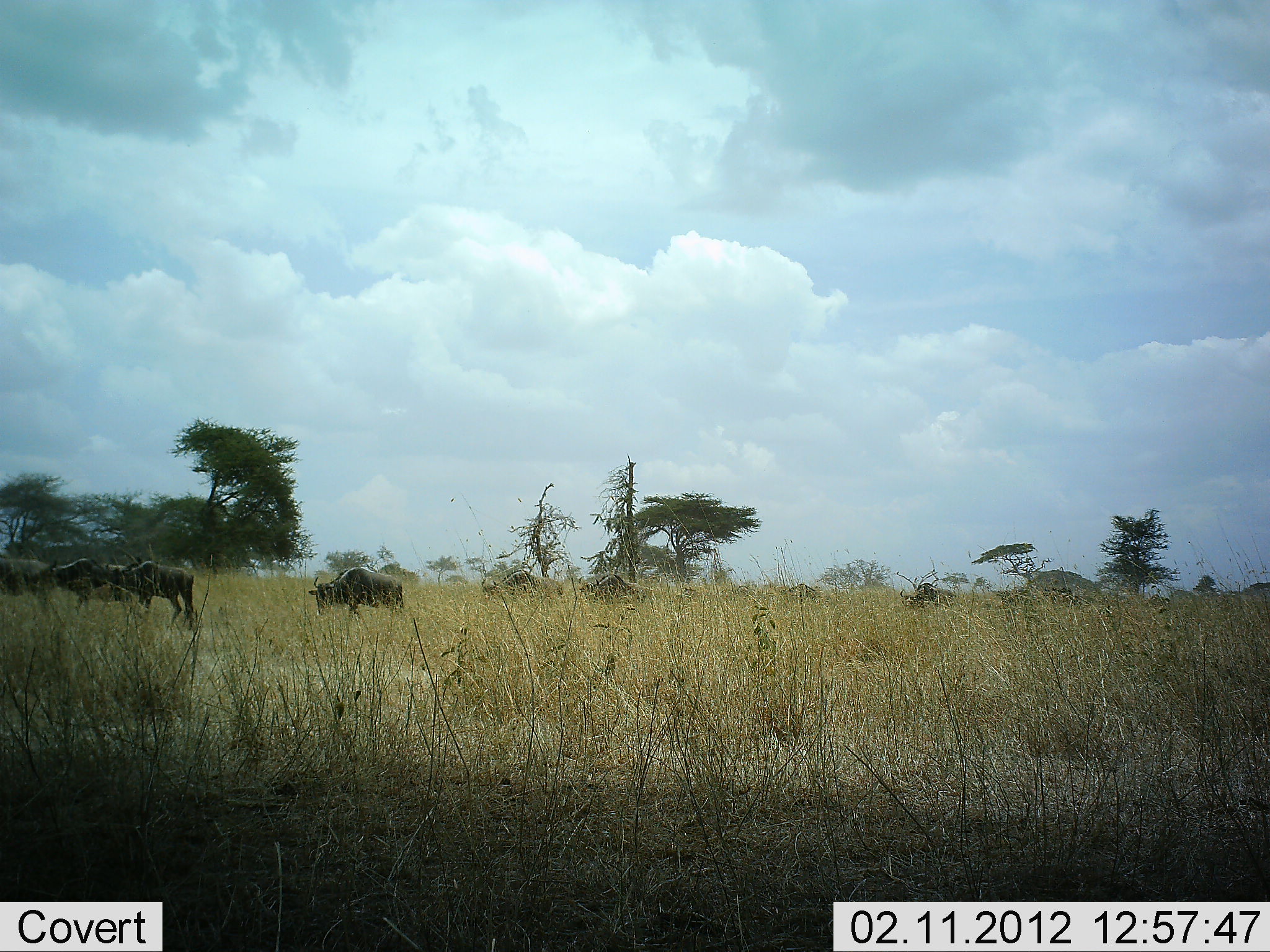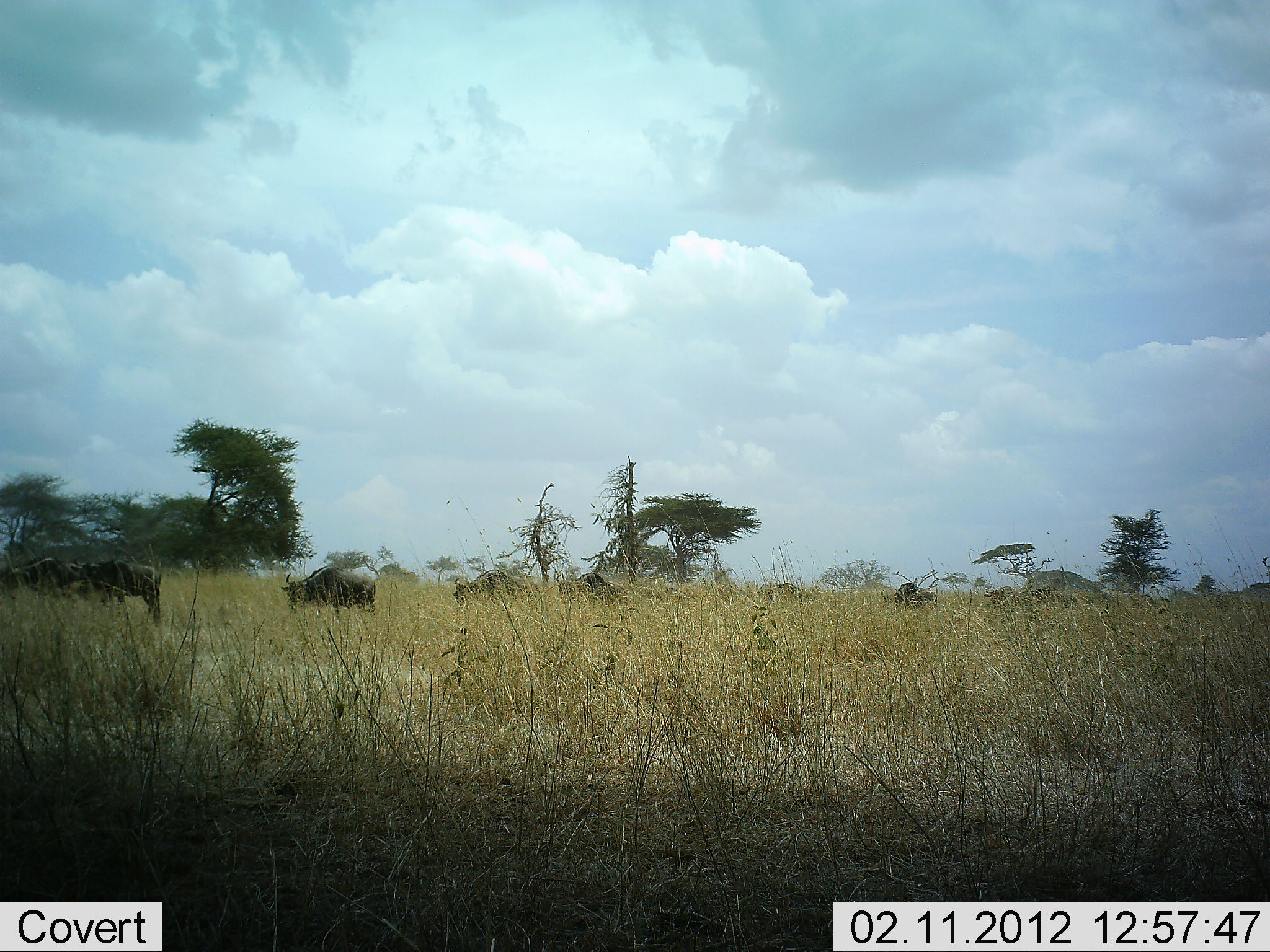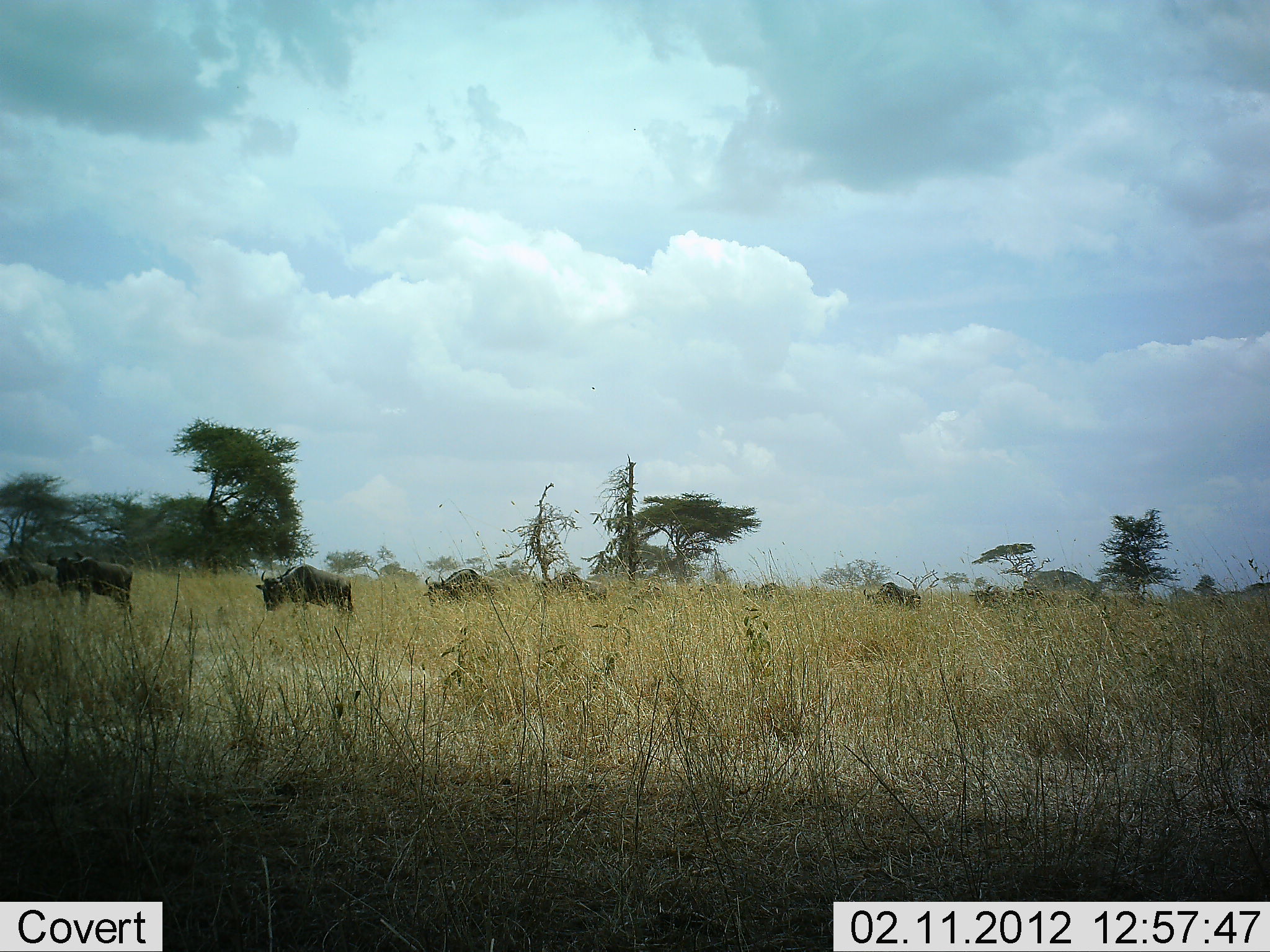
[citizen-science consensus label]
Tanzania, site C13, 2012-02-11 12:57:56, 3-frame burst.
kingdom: Animalia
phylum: Chordata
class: Mammalia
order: Artiodactyla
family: Bovidae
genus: Connochaetes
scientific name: Connochaetes taurinus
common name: blue wildebeest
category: wildebeest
Wildebeest (blue wildebeest) (Connochaetes taurinus), count 11-50. Behavior (volunteer vote fractions): standing 0%, resting 0%, moving 93%, interacting 0%. Young present (vote fraction): 0%. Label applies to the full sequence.